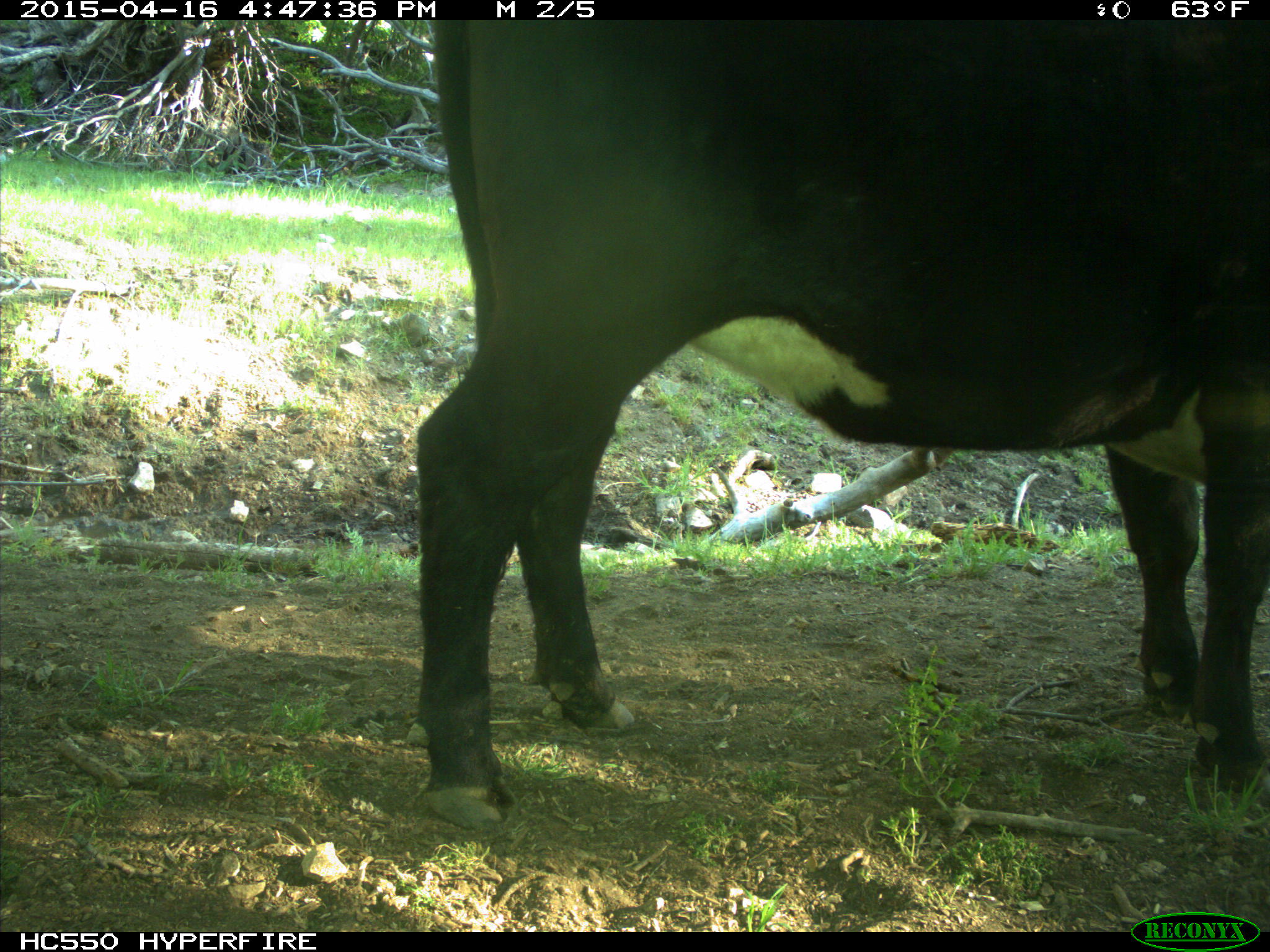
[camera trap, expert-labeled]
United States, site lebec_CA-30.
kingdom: Animalia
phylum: Chordata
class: Mammalia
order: Artiodactyla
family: Bovidae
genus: Bos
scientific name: Bos taurus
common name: domestic cow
Bos taurus (domestic cow).